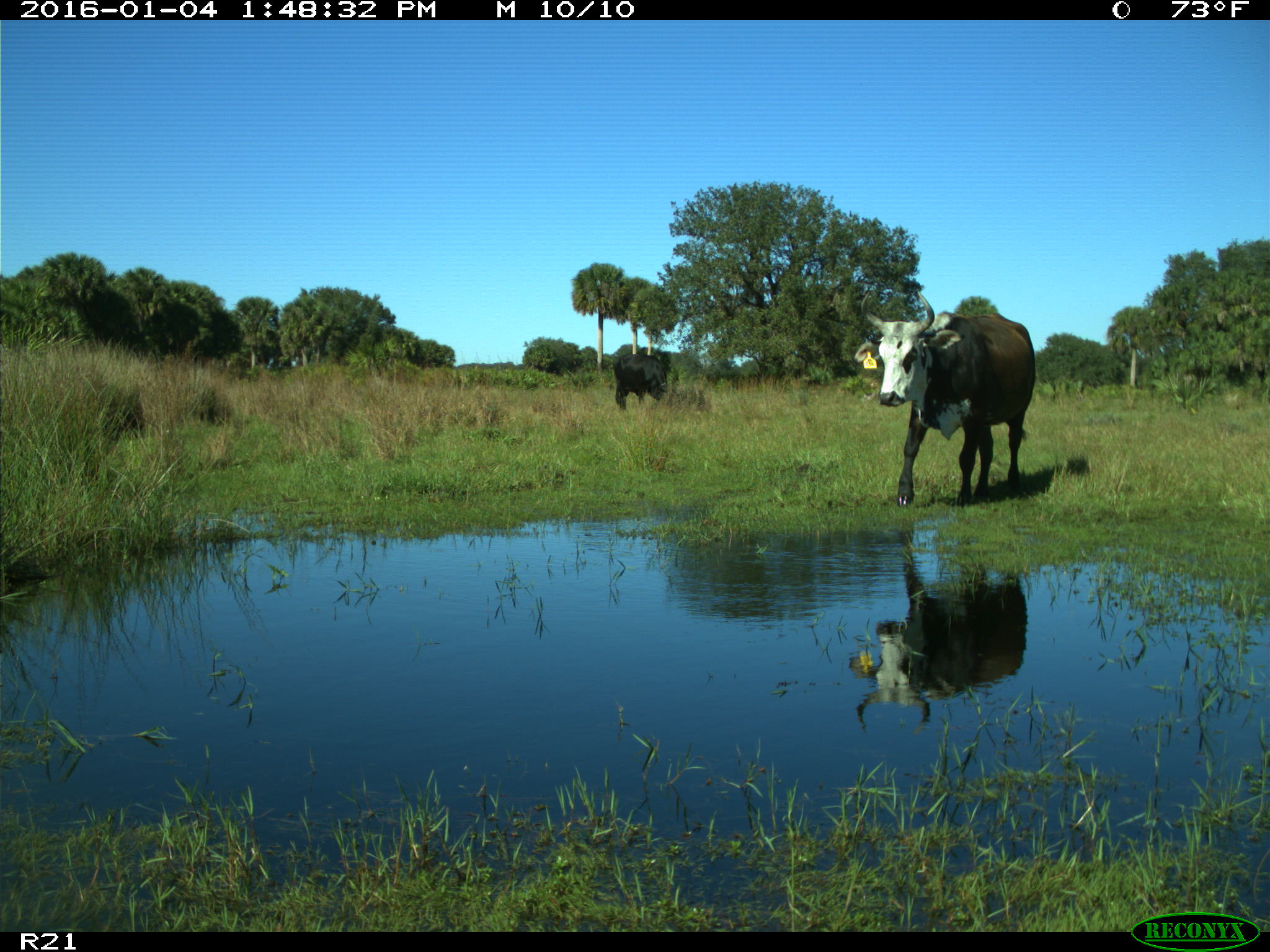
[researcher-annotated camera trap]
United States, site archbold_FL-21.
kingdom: Animalia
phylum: Chordata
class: Mammalia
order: Artiodactyla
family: Bovidae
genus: Bos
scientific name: Bos taurus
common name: domestic cow